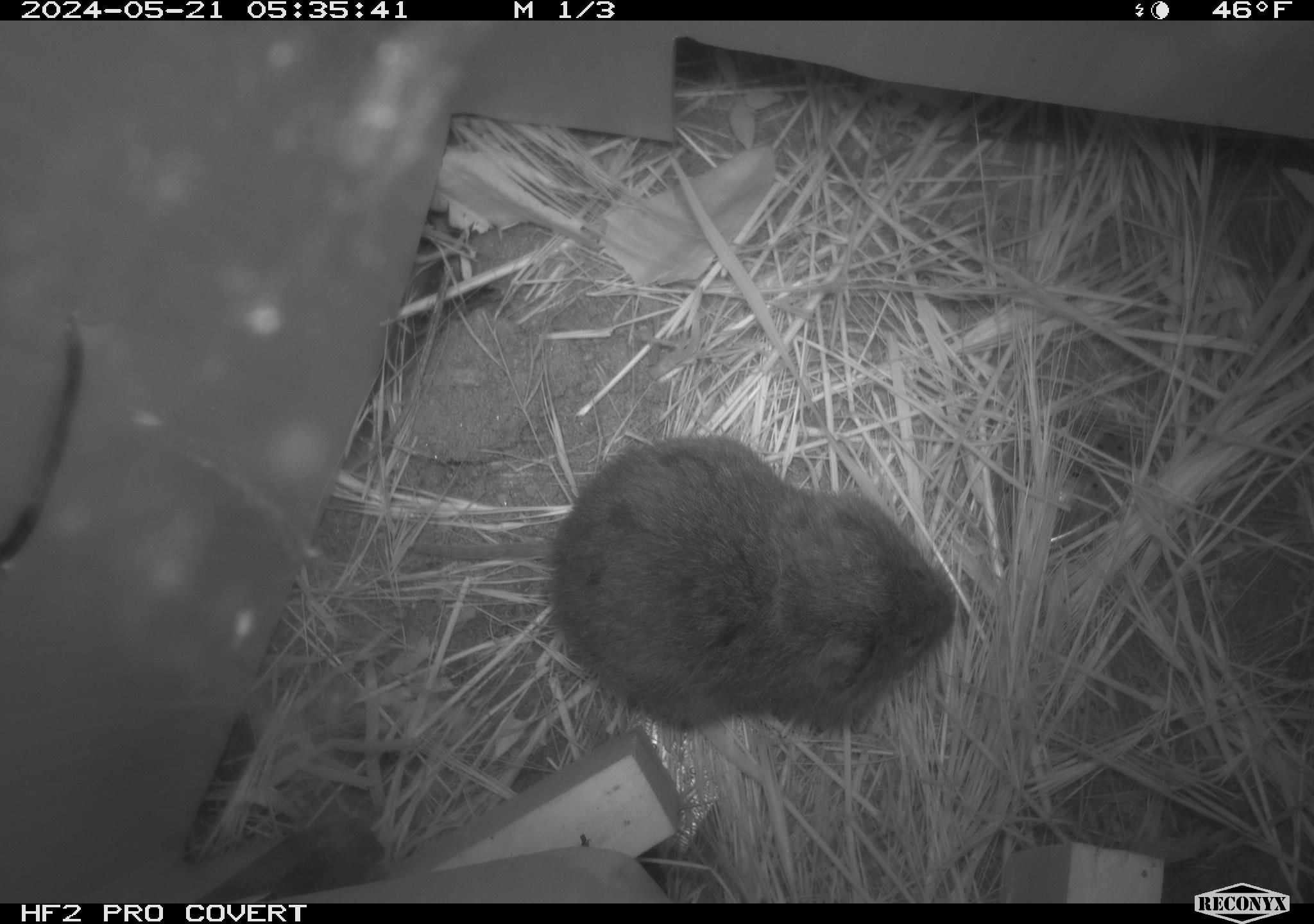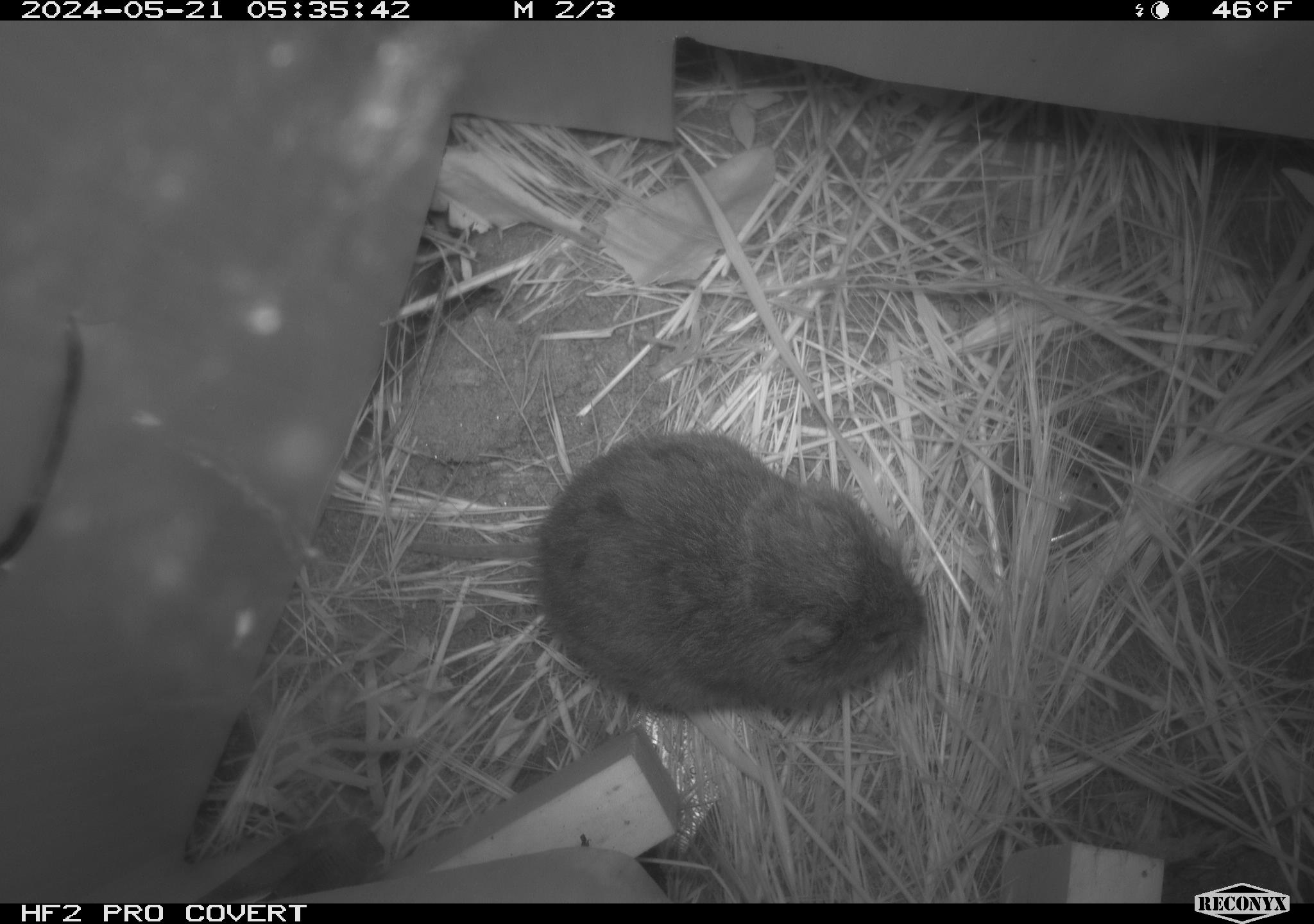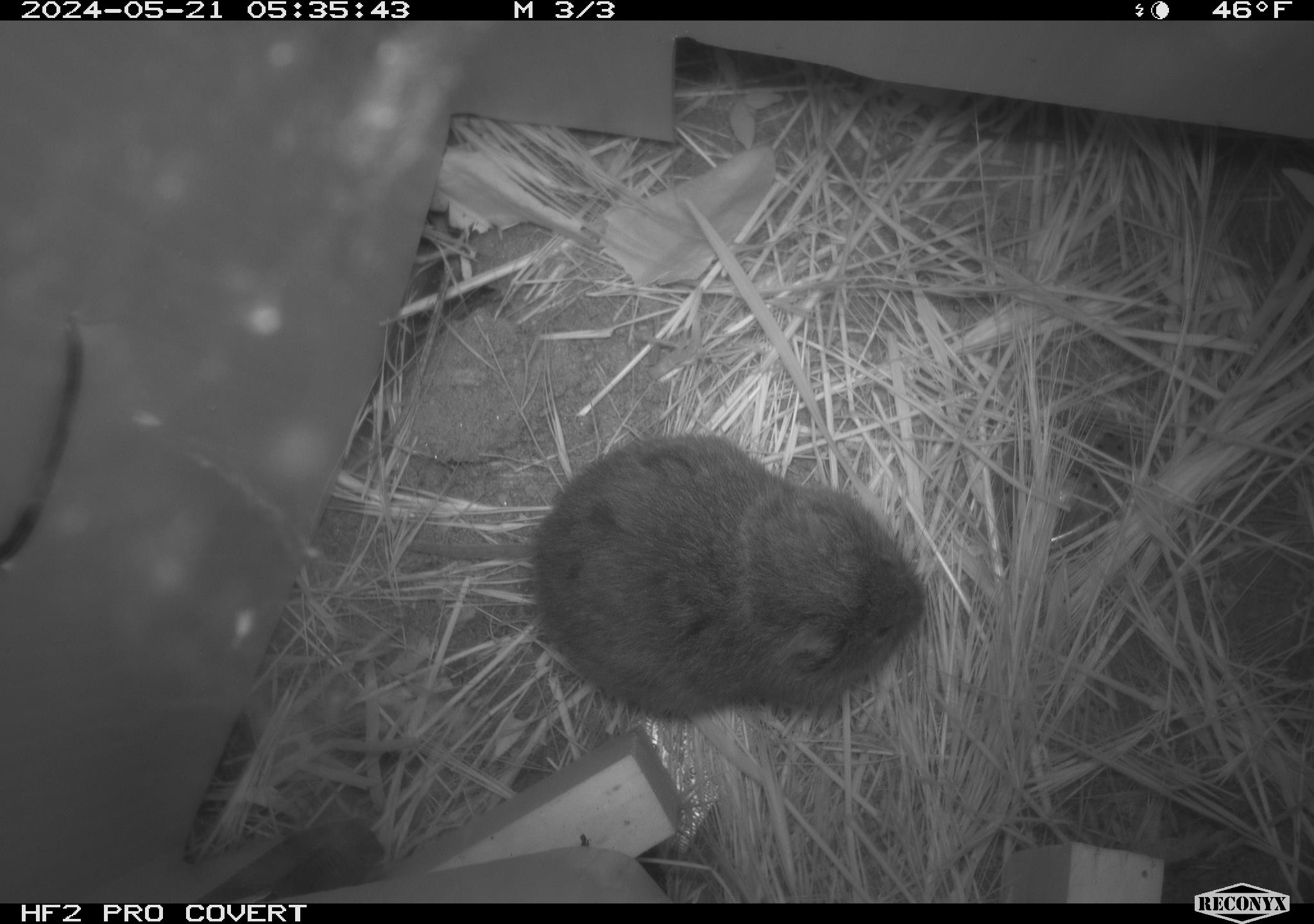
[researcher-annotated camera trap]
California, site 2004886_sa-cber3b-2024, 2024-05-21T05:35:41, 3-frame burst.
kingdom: Animalia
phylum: Chordata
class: Mammalia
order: Rodentia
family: Cricetidae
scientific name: Arvicolinae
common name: voles, lemmings, and muskrats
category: arvicolinae subfamily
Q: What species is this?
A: Arvicolinae subfamily (voles, lemmings, and muskrats) (Arvicolinae).